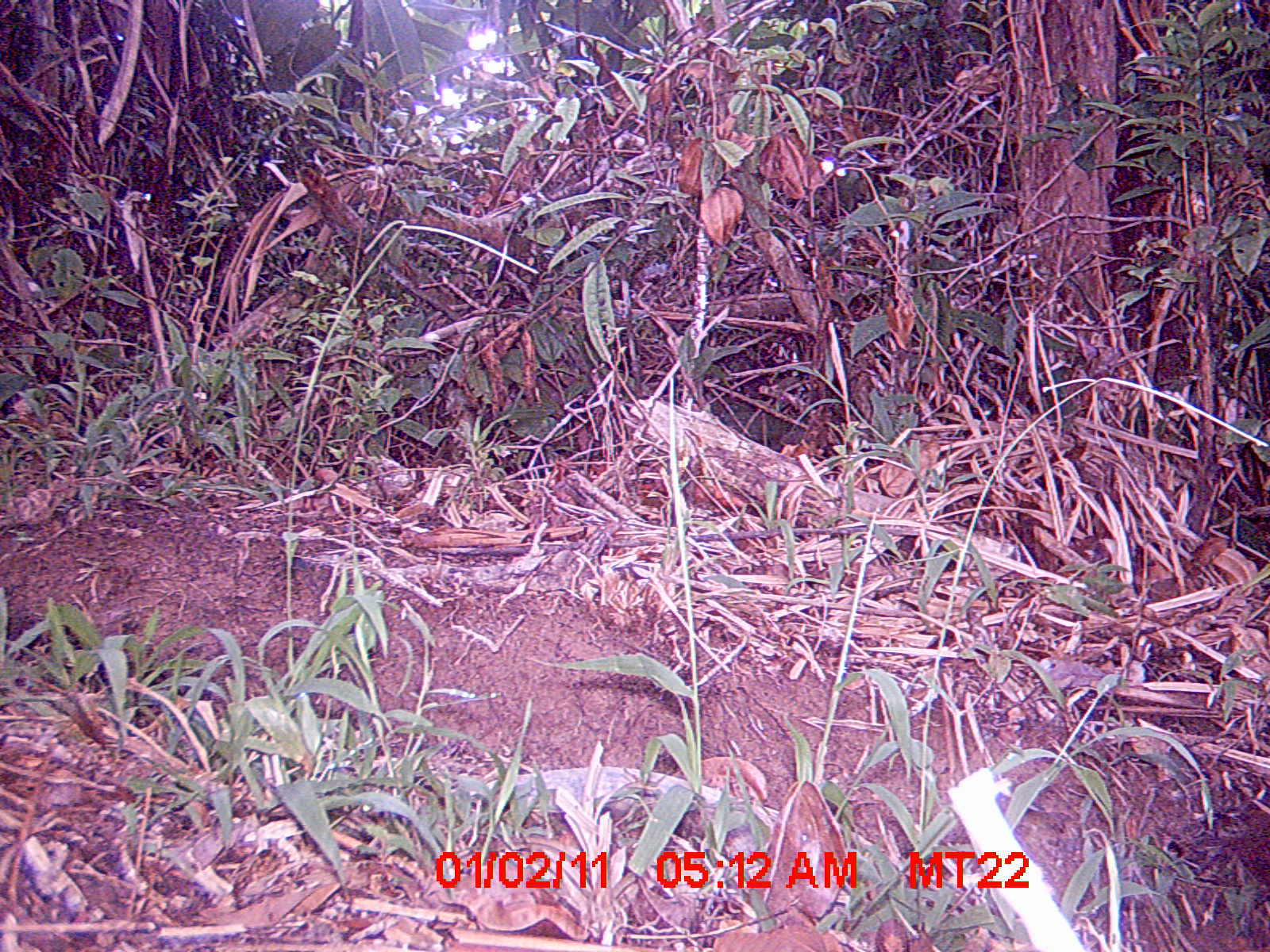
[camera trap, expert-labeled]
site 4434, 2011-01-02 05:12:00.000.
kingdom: Animalia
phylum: Chordata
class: Aves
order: Gruiformes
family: Sarothruridae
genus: Mentocrex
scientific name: Mentocrex kioloides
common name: madagascar wood rail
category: canirallus kioloides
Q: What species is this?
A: Canirallus kioloides (madagascar wood rail) (Mentocrex kioloides).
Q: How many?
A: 1.